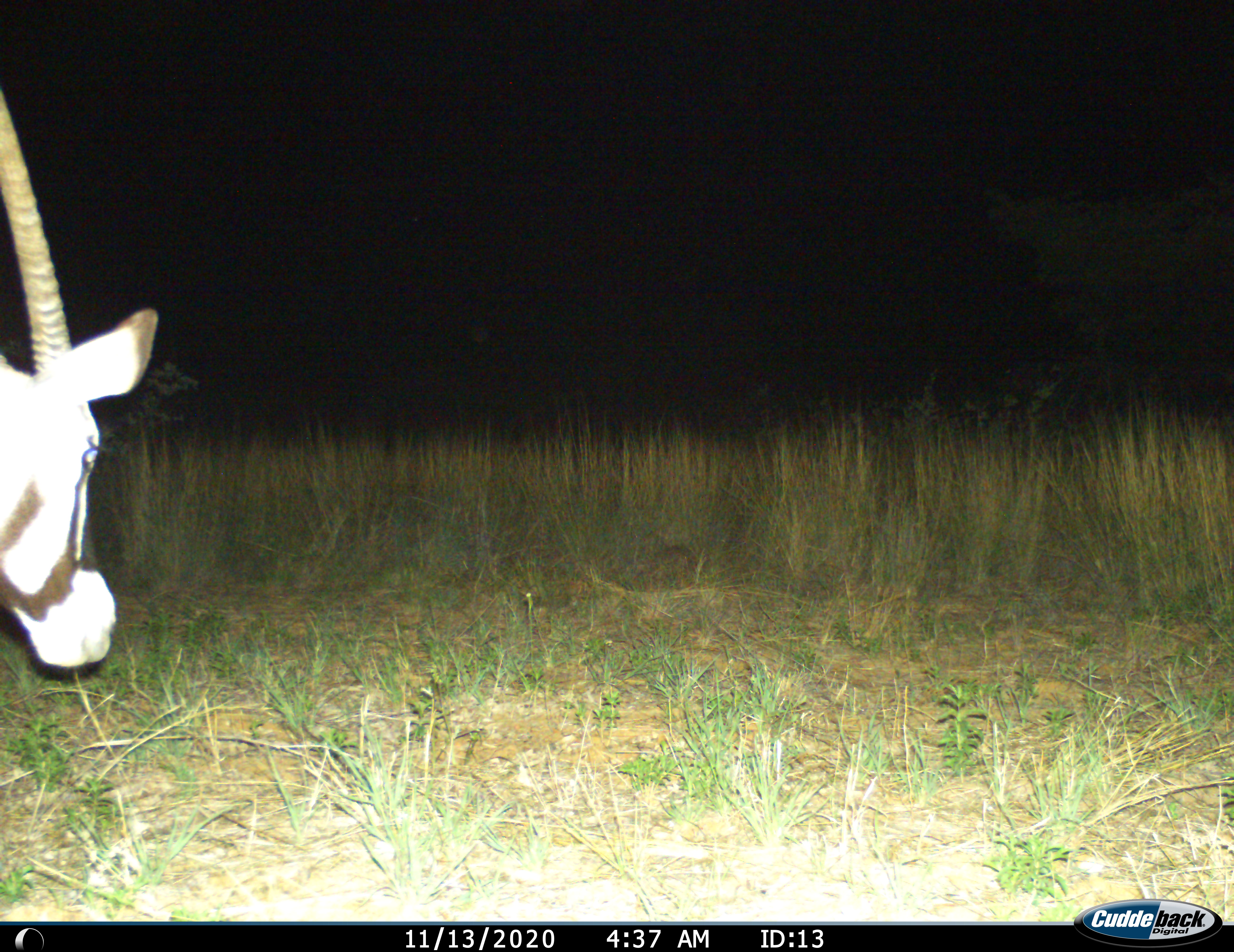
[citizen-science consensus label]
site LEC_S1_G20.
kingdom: Animalia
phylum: Chordata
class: Mammalia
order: Artiodactyla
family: Bovidae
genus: Oryx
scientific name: Oryx gazella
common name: gemsbok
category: oryx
Oryx (gemsbok) (Oryx gazella), count 1. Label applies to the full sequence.